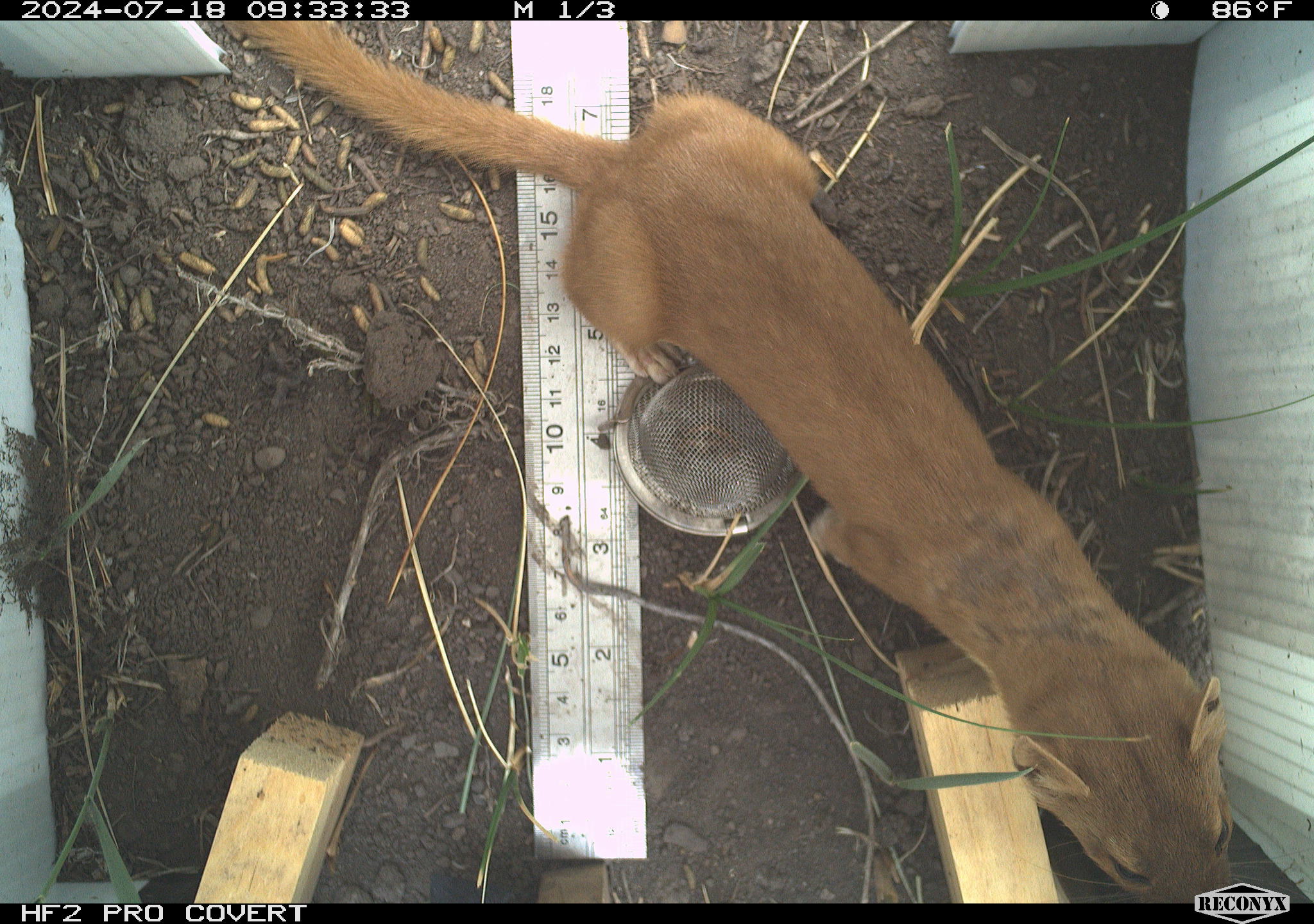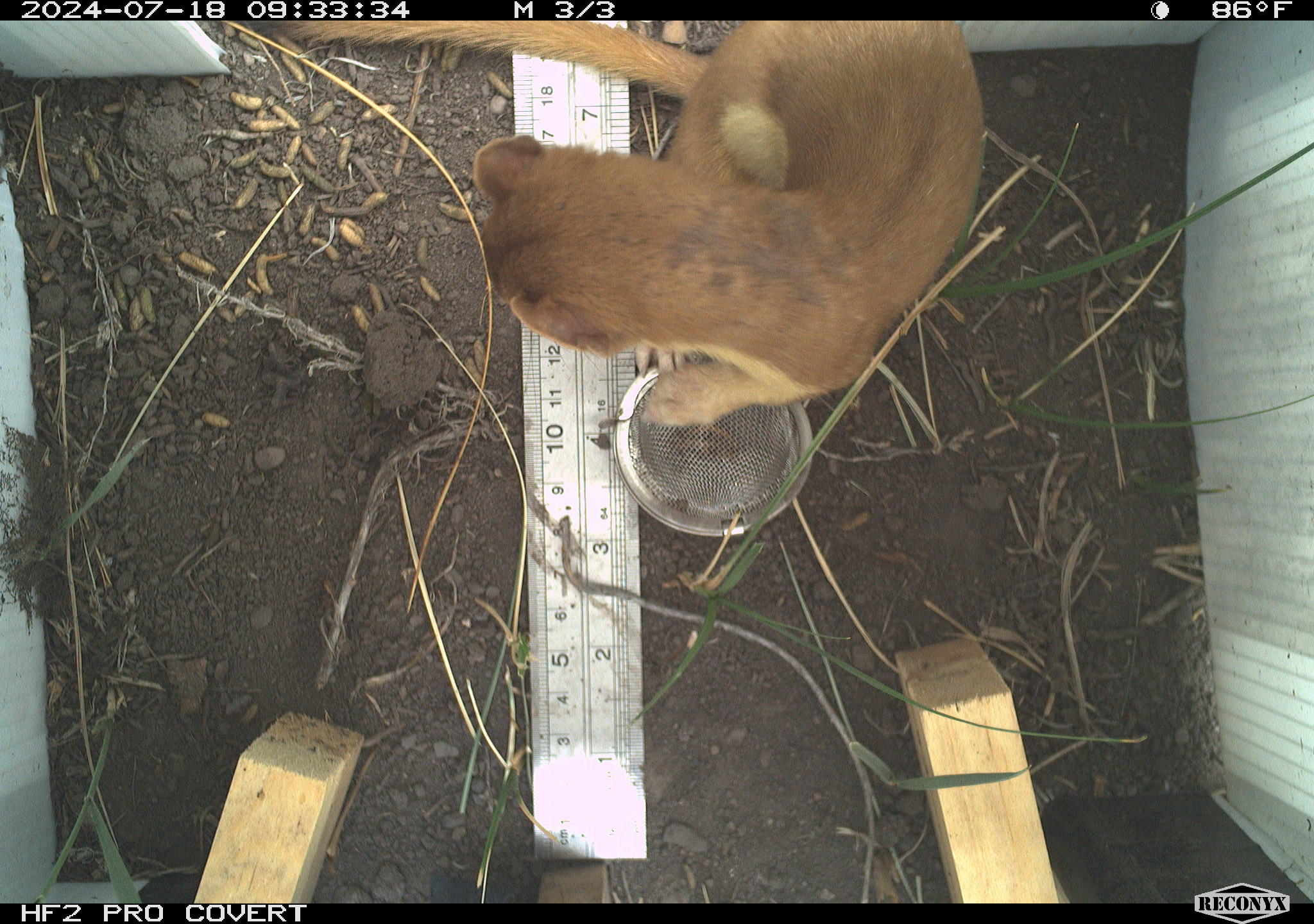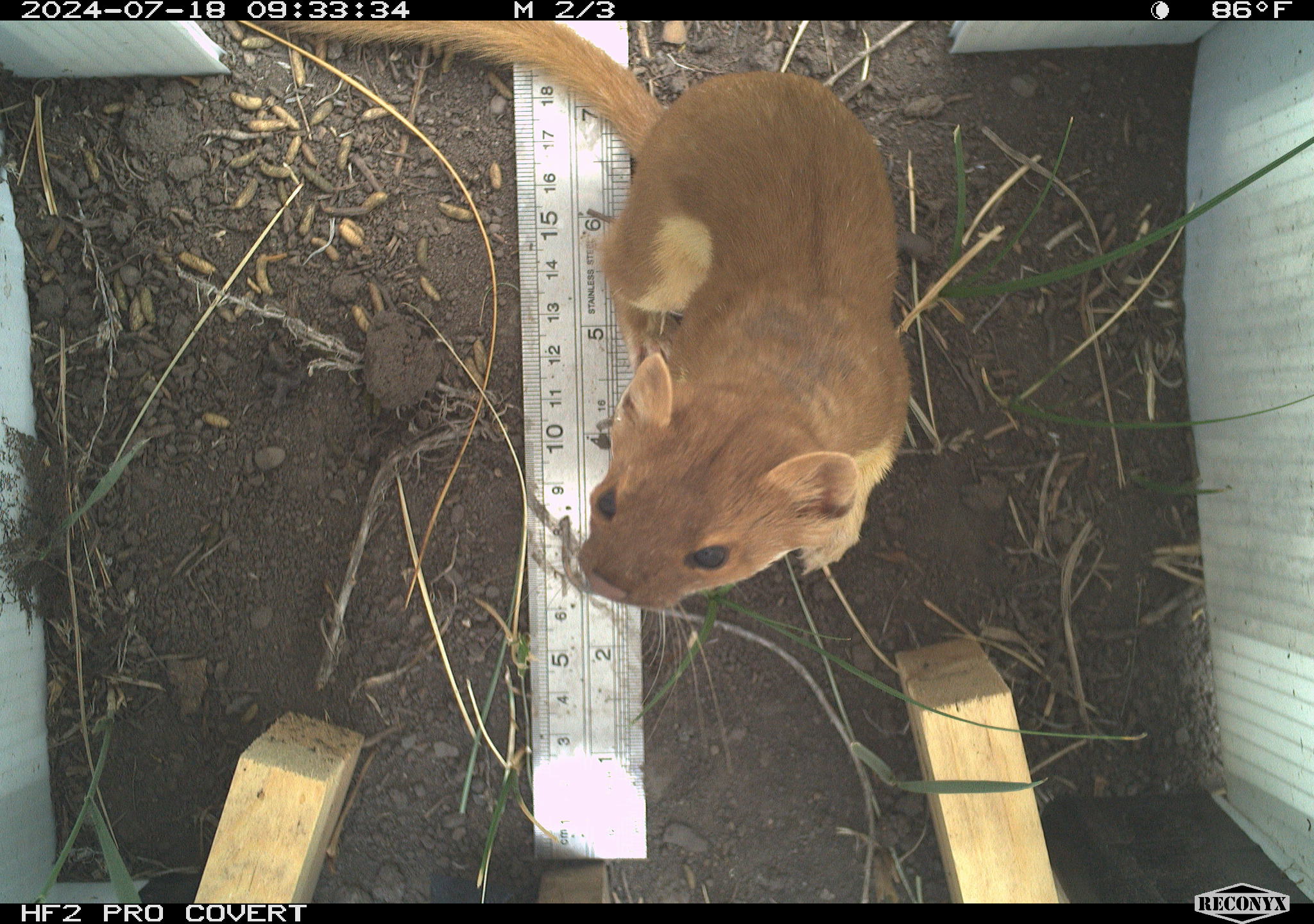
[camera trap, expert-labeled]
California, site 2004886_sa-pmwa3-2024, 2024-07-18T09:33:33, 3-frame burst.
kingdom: Animalia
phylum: Chordata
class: Mammalia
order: Carnivora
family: Mustelidae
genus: Neogale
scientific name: Neogale frenata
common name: long-tailed weasel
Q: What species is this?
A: Long-tailed weasel (Neogale frenata).